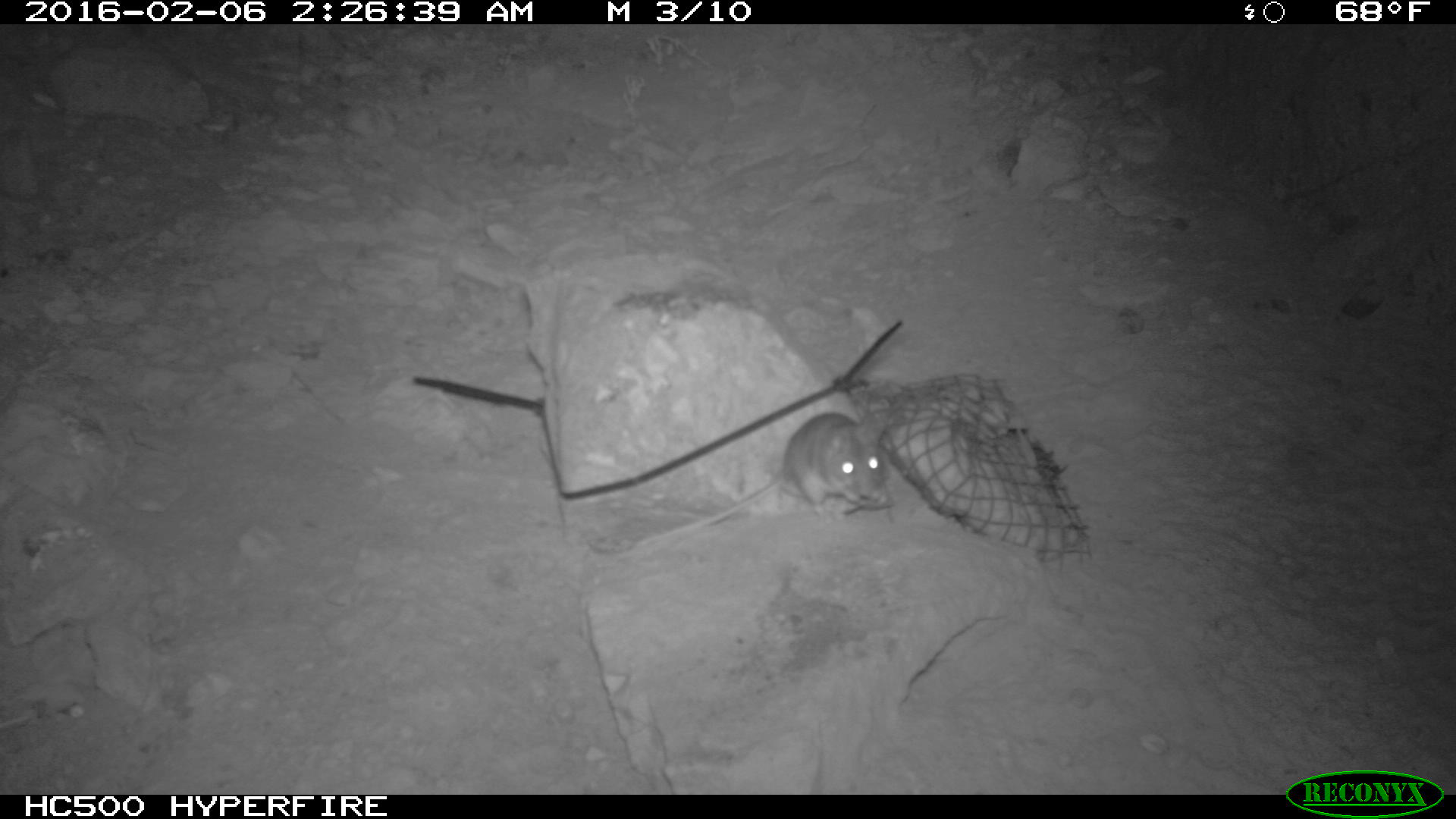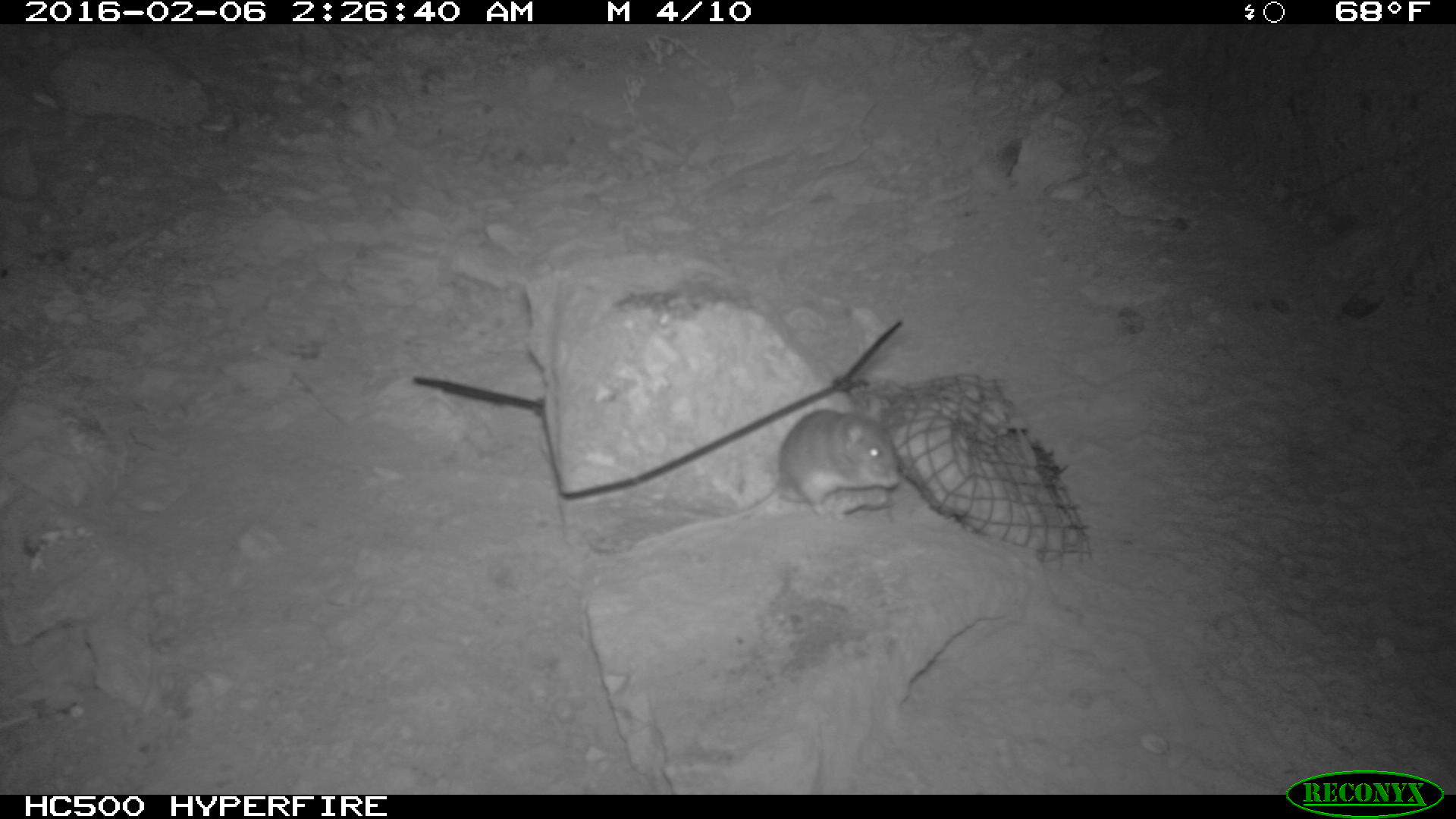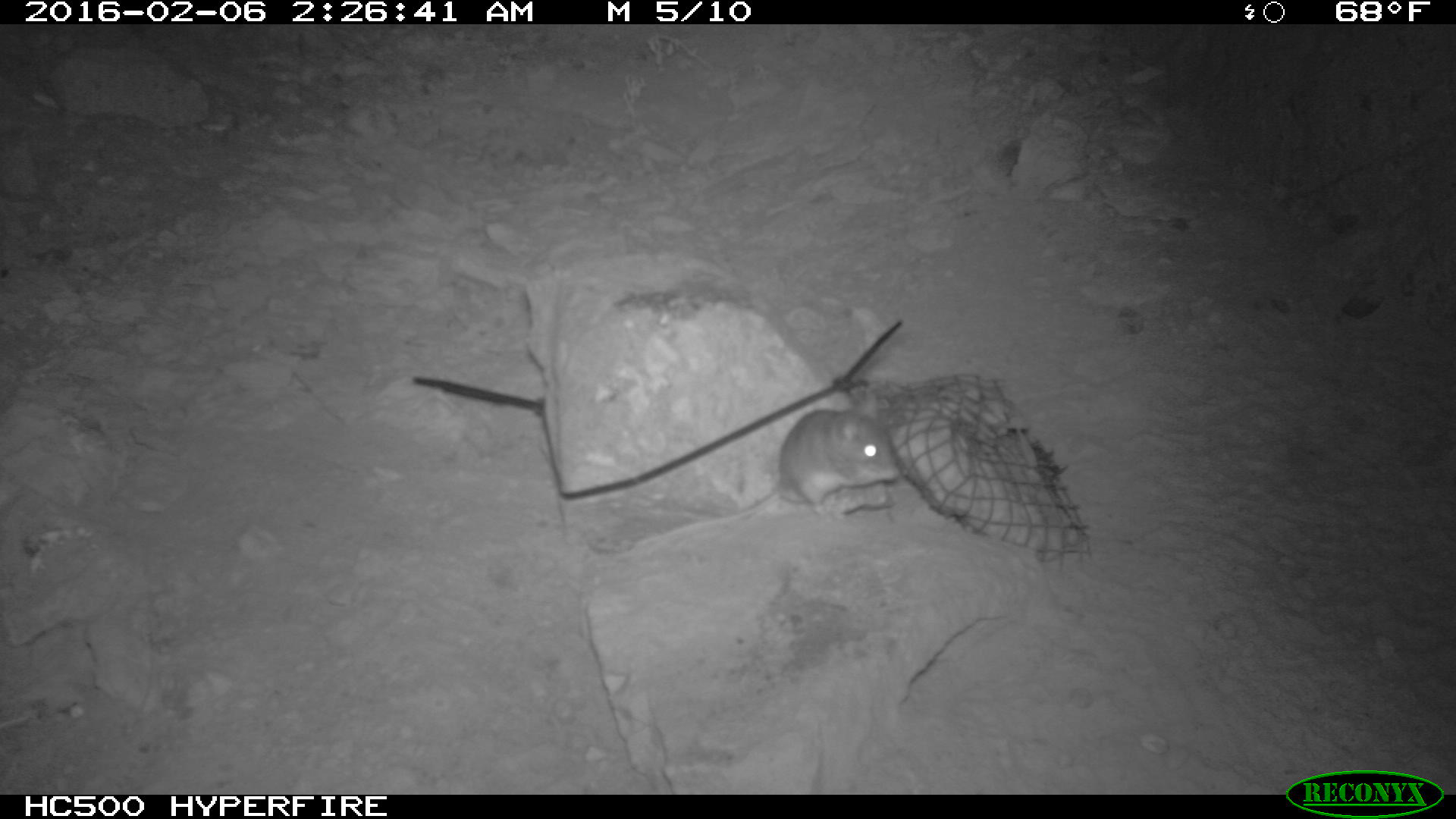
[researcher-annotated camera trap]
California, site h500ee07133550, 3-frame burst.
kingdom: Animalia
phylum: Chordata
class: Mammalia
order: Rodentia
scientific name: Rodentia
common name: rodent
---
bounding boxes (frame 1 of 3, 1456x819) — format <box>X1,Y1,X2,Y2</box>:
rodent: <box>649,411,889,543</box>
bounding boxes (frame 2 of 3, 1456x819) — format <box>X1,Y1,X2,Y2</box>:
rodent: <box>659,394,899,525</box>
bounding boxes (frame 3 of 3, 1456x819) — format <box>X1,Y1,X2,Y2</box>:
rodent: <box>629,387,902,546</box>